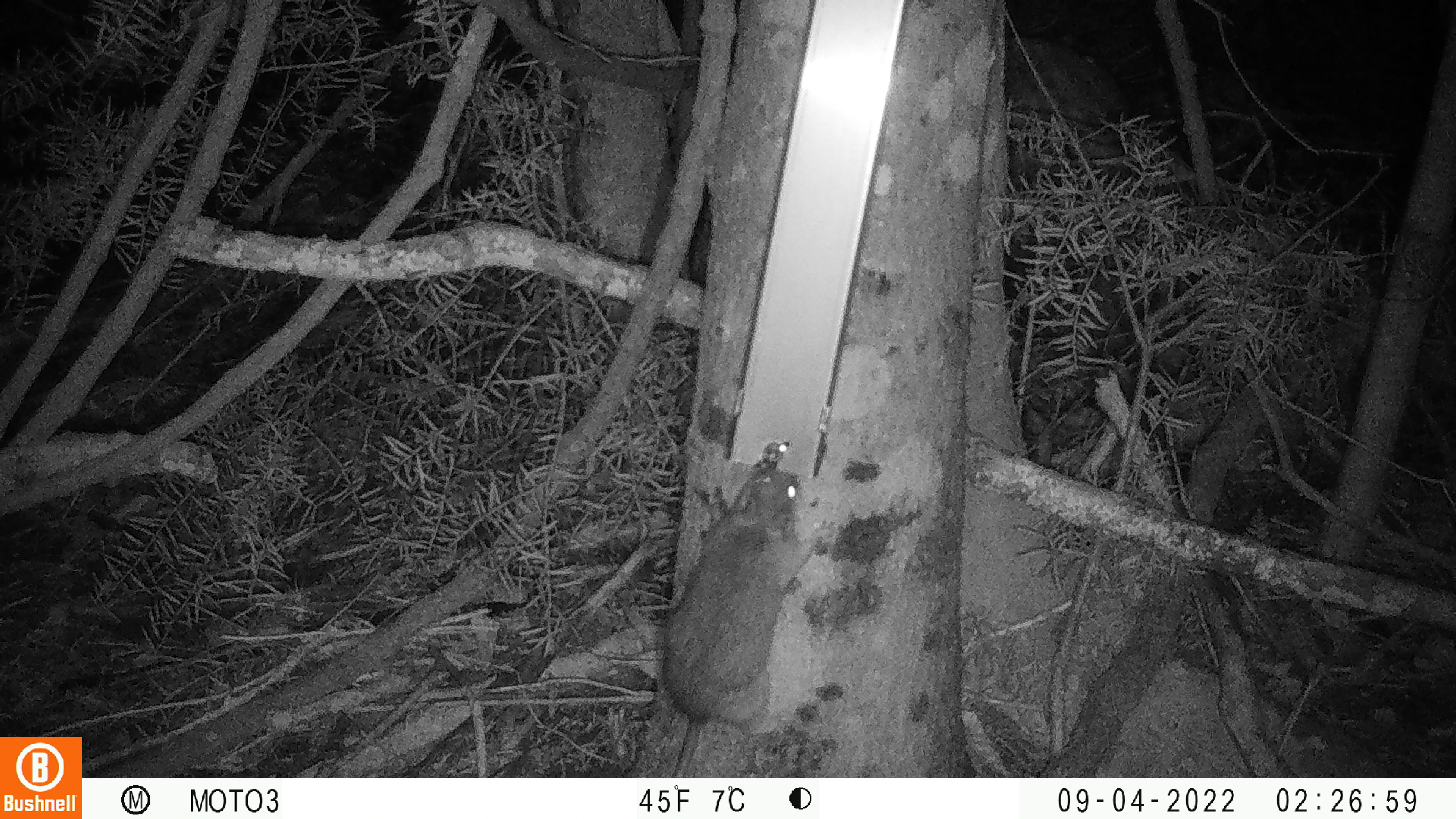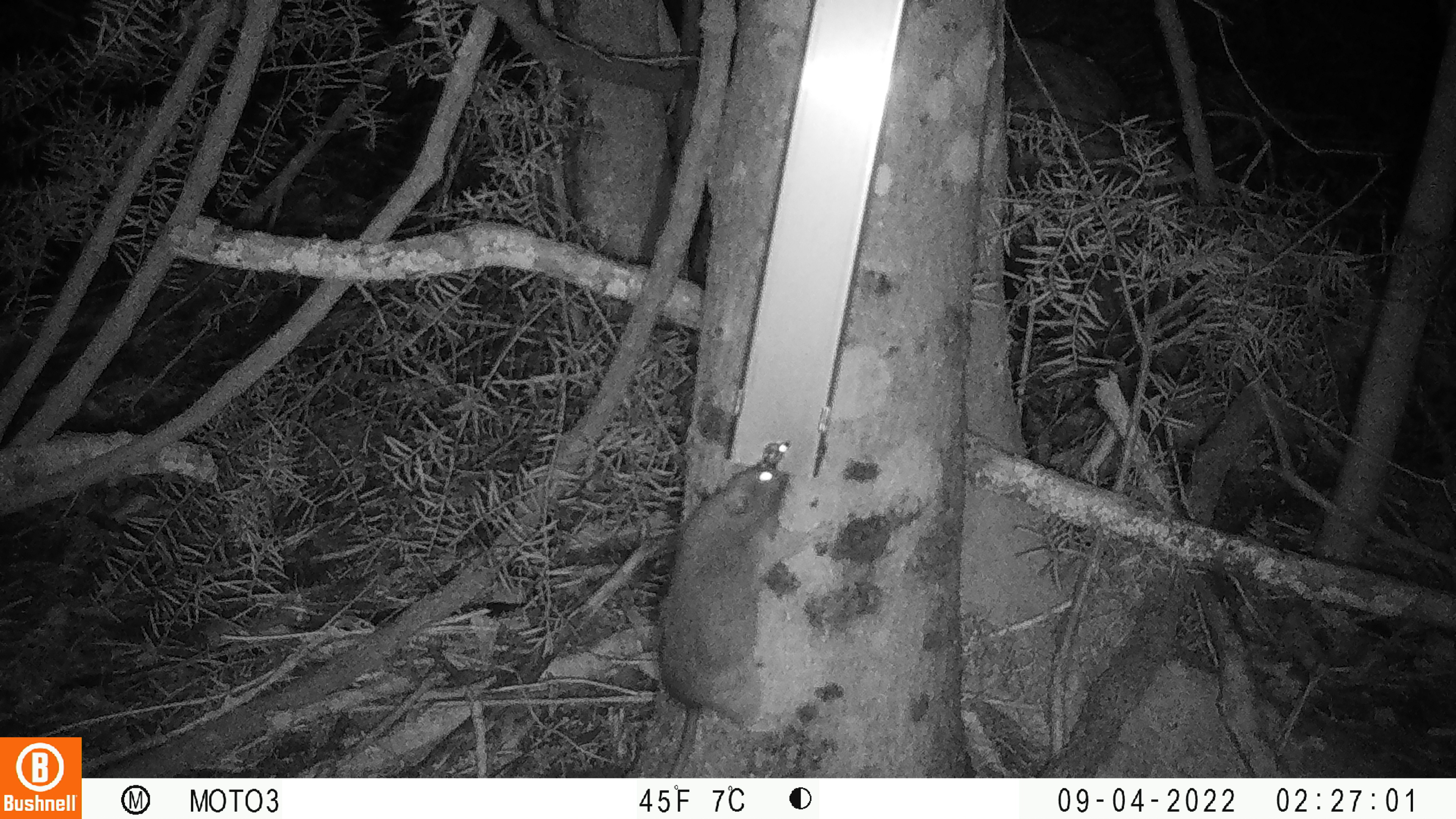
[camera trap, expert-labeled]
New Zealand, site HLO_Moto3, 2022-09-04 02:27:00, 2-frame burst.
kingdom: Animalia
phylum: Chordata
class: Mammalia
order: Rodentia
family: Muridae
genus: Rattus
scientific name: Rattus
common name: rat